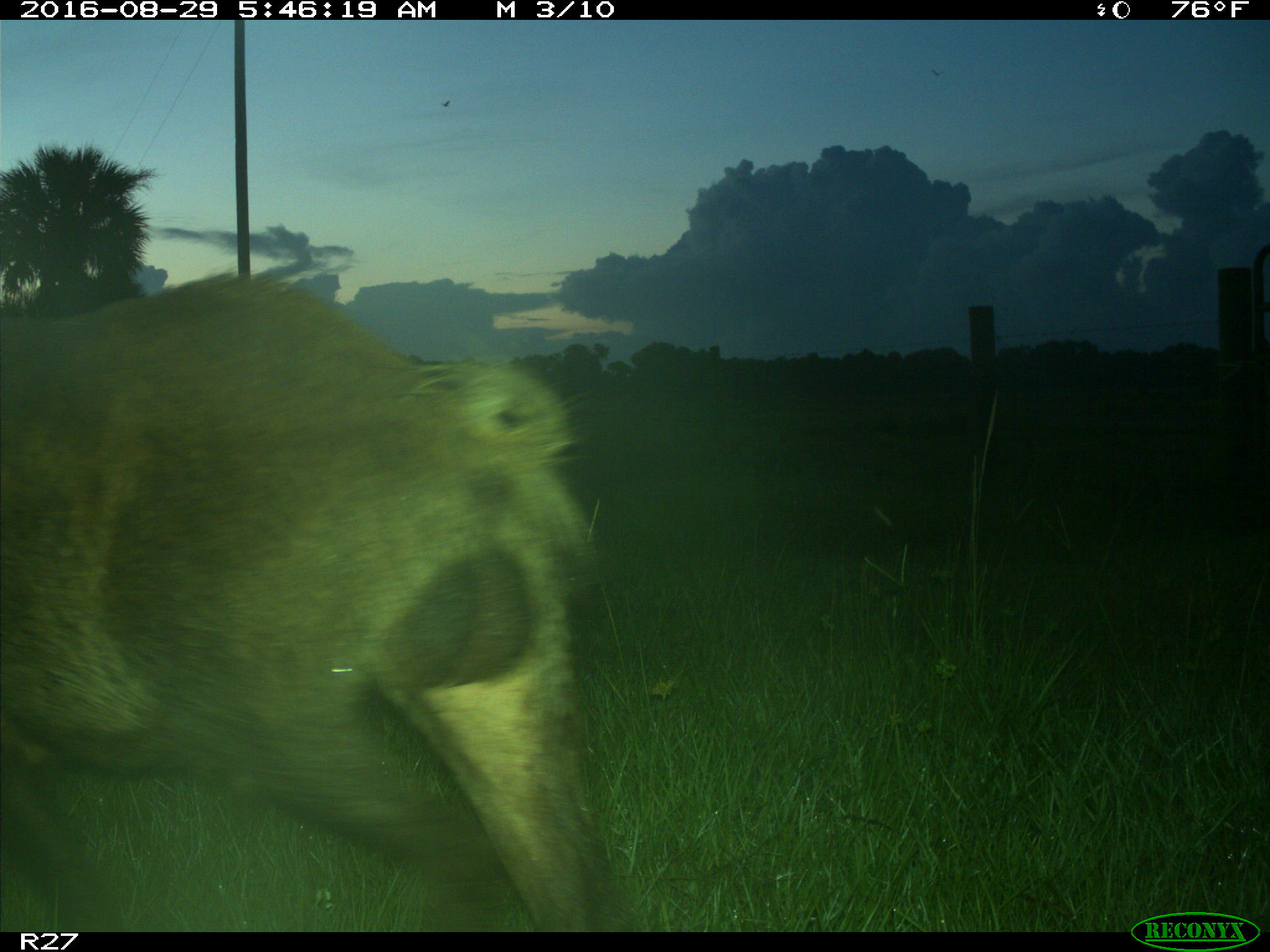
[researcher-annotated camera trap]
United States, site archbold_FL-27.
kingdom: Animalia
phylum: Chordata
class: Mammalia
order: Artiodactyla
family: Suidae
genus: Sus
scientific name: Sus scrofa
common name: wild boar